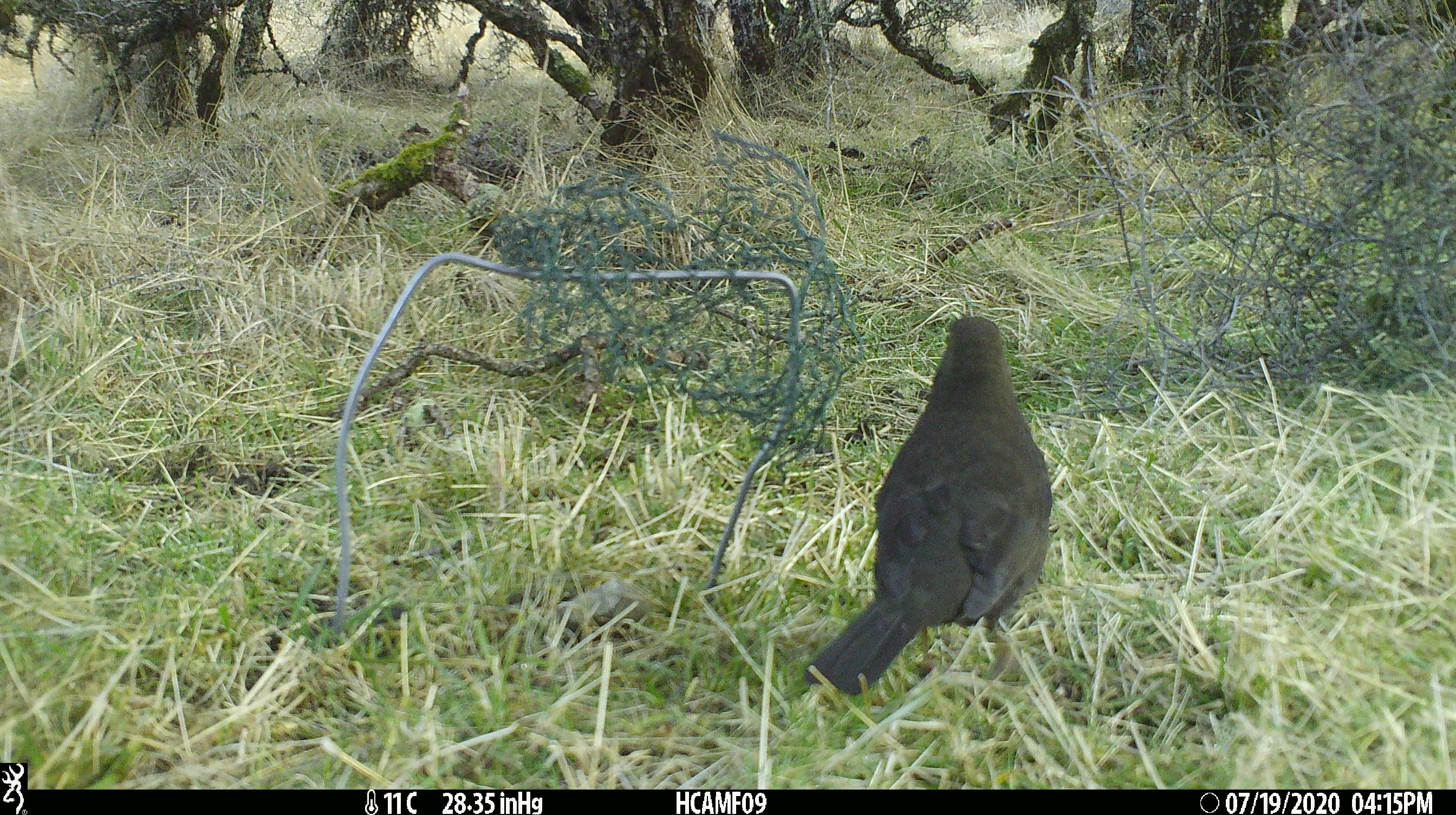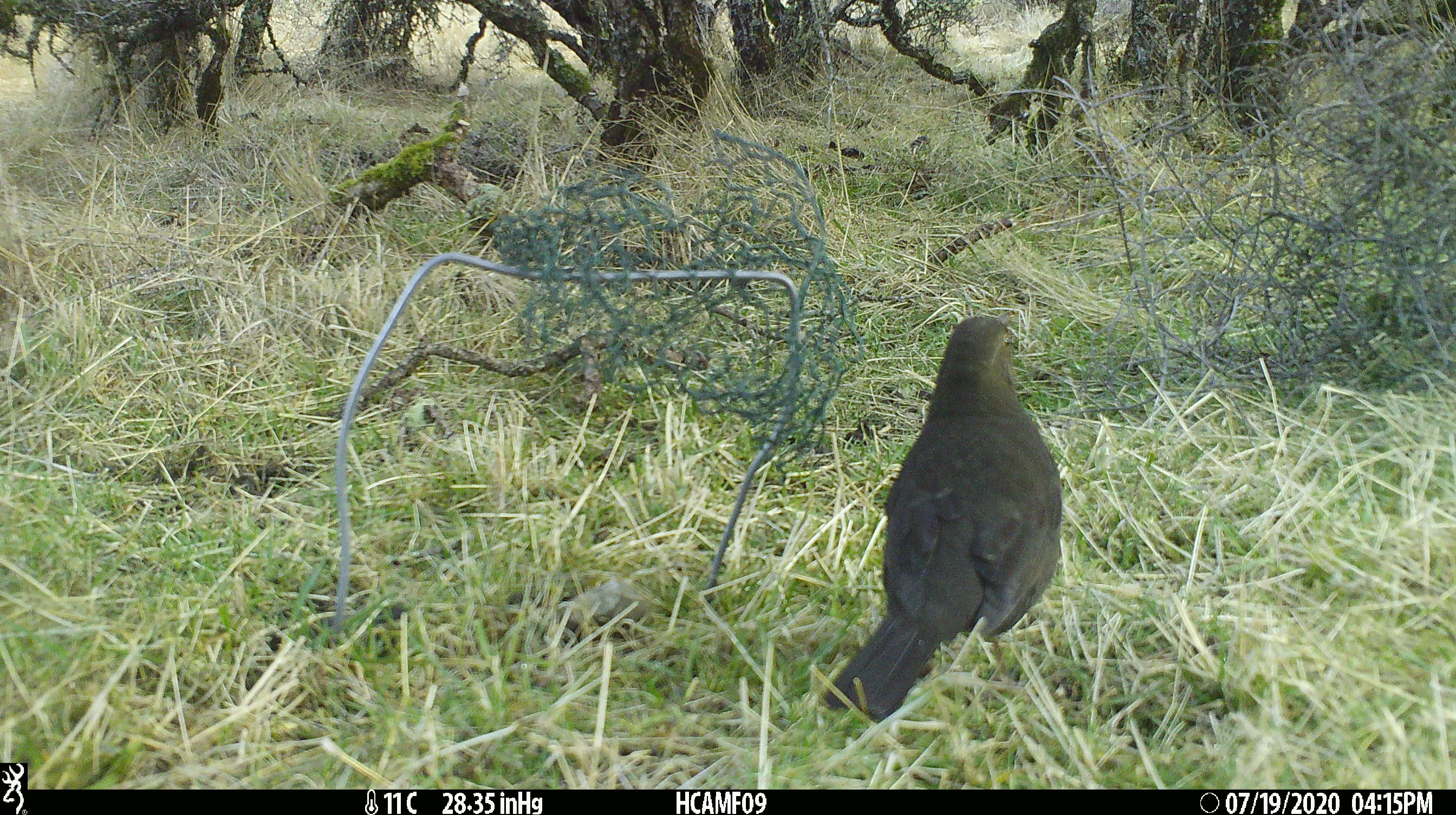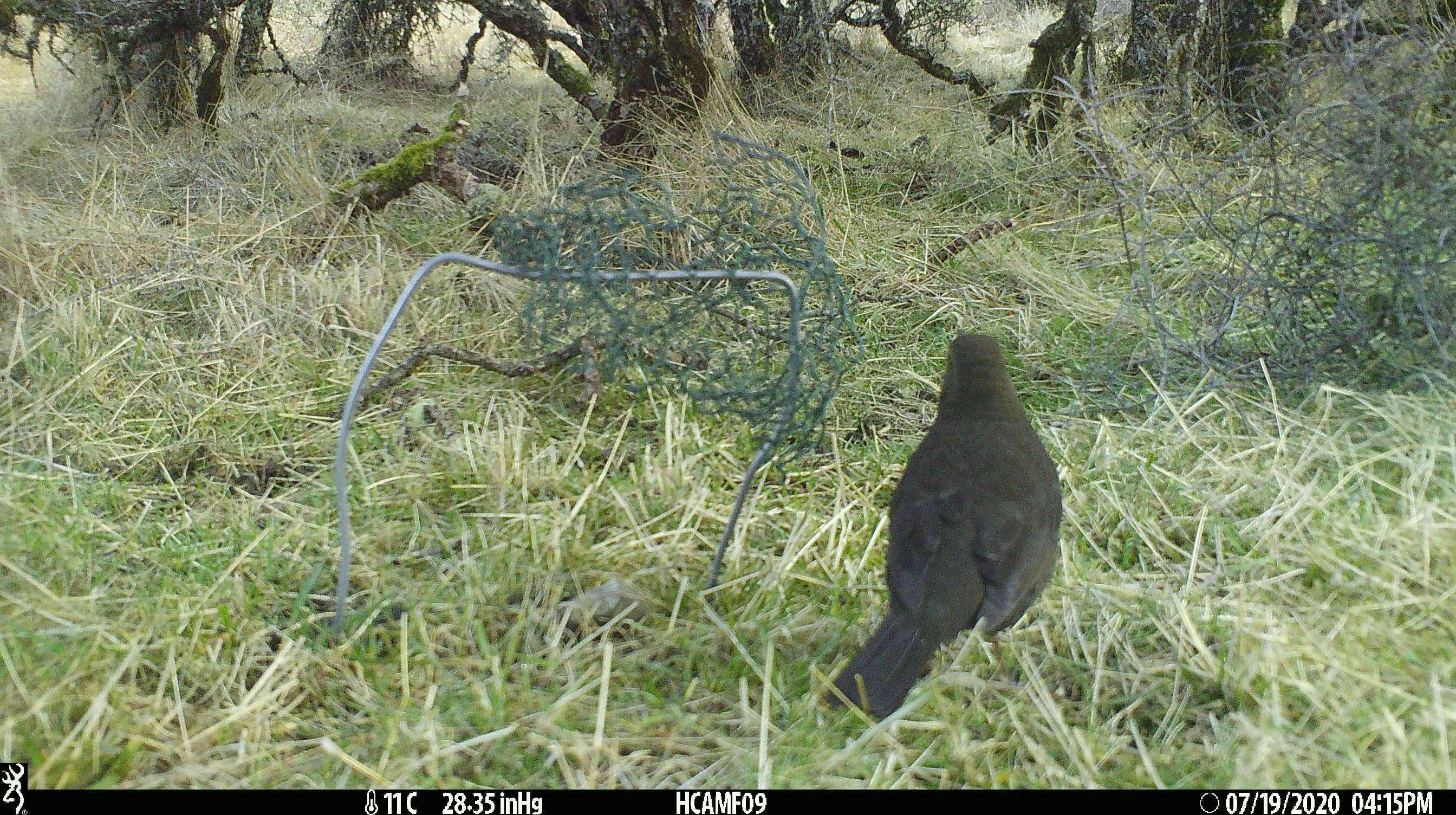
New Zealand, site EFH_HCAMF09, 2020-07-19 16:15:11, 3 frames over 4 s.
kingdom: Animalia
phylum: Chordata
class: Aves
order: Passeriformes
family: Turdidae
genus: Turdus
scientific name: Turdus merula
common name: eurasian blackbird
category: blackbird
Blackbird (eurasian blackbird) (Turdus merula).